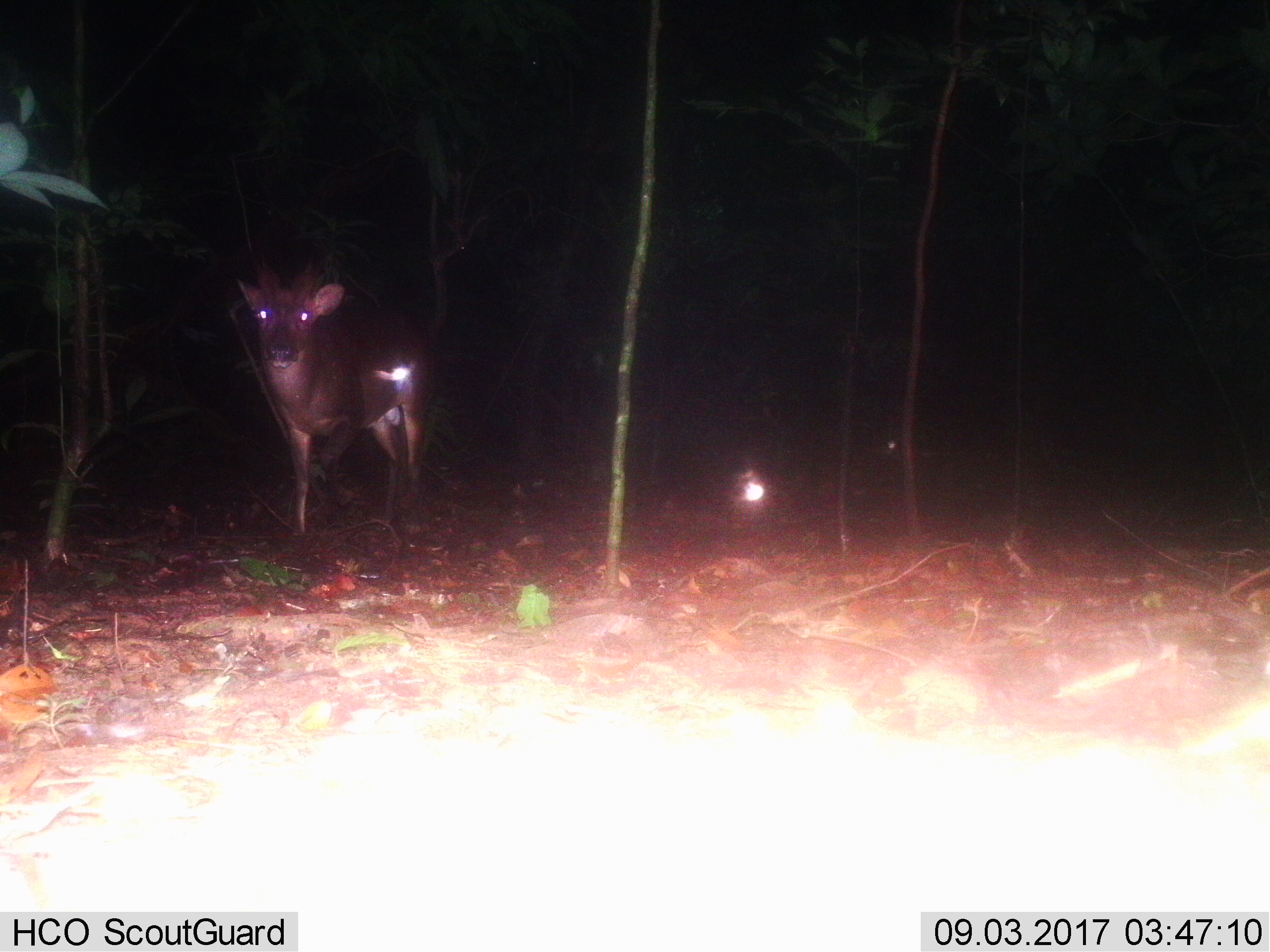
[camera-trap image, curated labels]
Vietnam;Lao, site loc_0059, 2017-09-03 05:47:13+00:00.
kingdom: Animalia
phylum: Chordata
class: Mammalia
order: Artiodactyla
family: Cervidae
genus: Muntiacus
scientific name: Muntiacus vuquangensis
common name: large-antlered muntjac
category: large antlered muntjac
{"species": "large antlered muntjac (large-antlered muntjac) (Muntiacus vuquangensis)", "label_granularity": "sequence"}